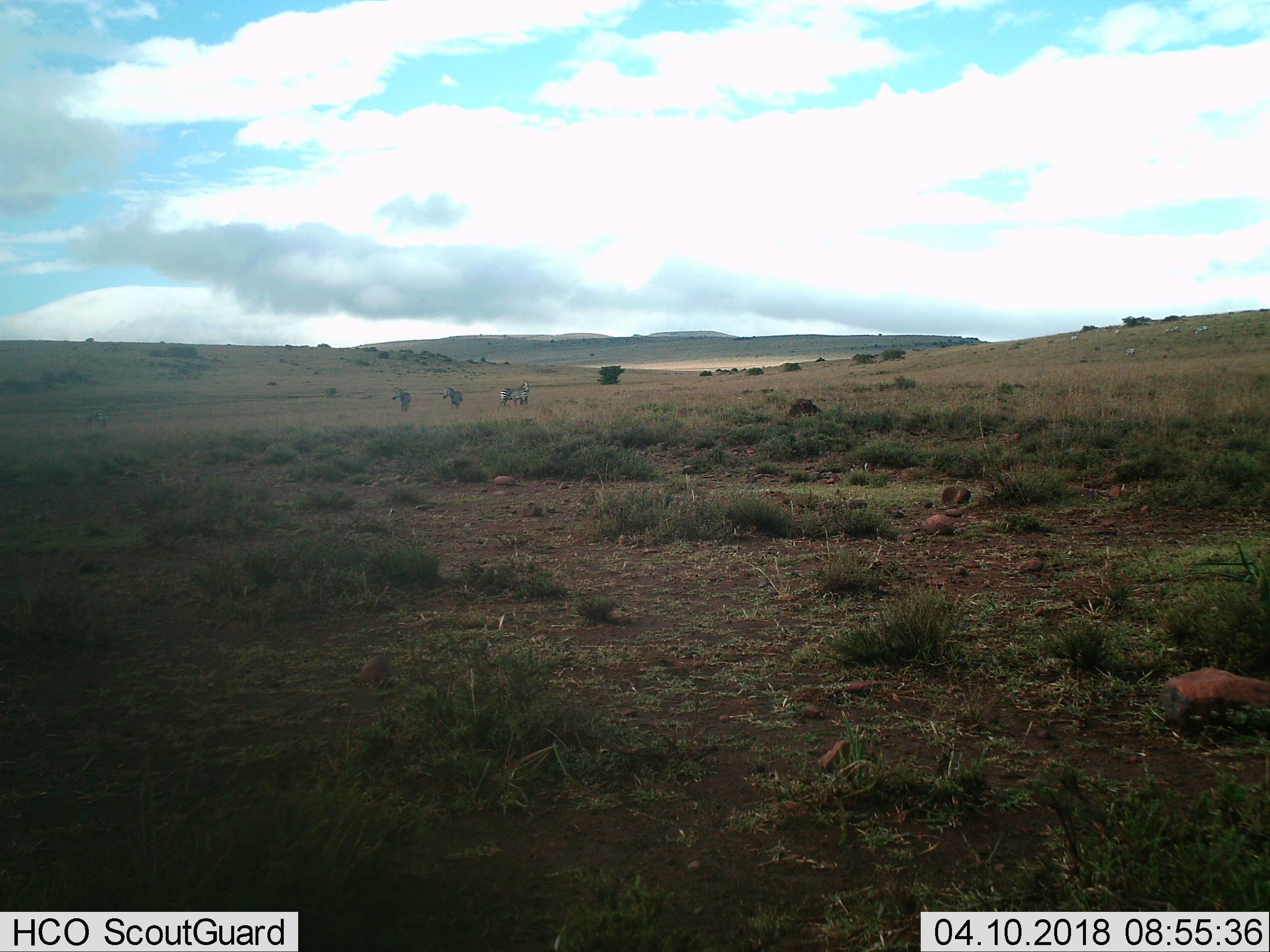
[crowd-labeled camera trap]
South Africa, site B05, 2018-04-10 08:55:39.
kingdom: Animalia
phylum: Chordata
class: Mammalia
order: Perissodactyla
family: Equidae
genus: Equus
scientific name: Equus zebra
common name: mountain zebra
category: zebramountain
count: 4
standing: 100%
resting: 0%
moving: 17%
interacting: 17%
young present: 17%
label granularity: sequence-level